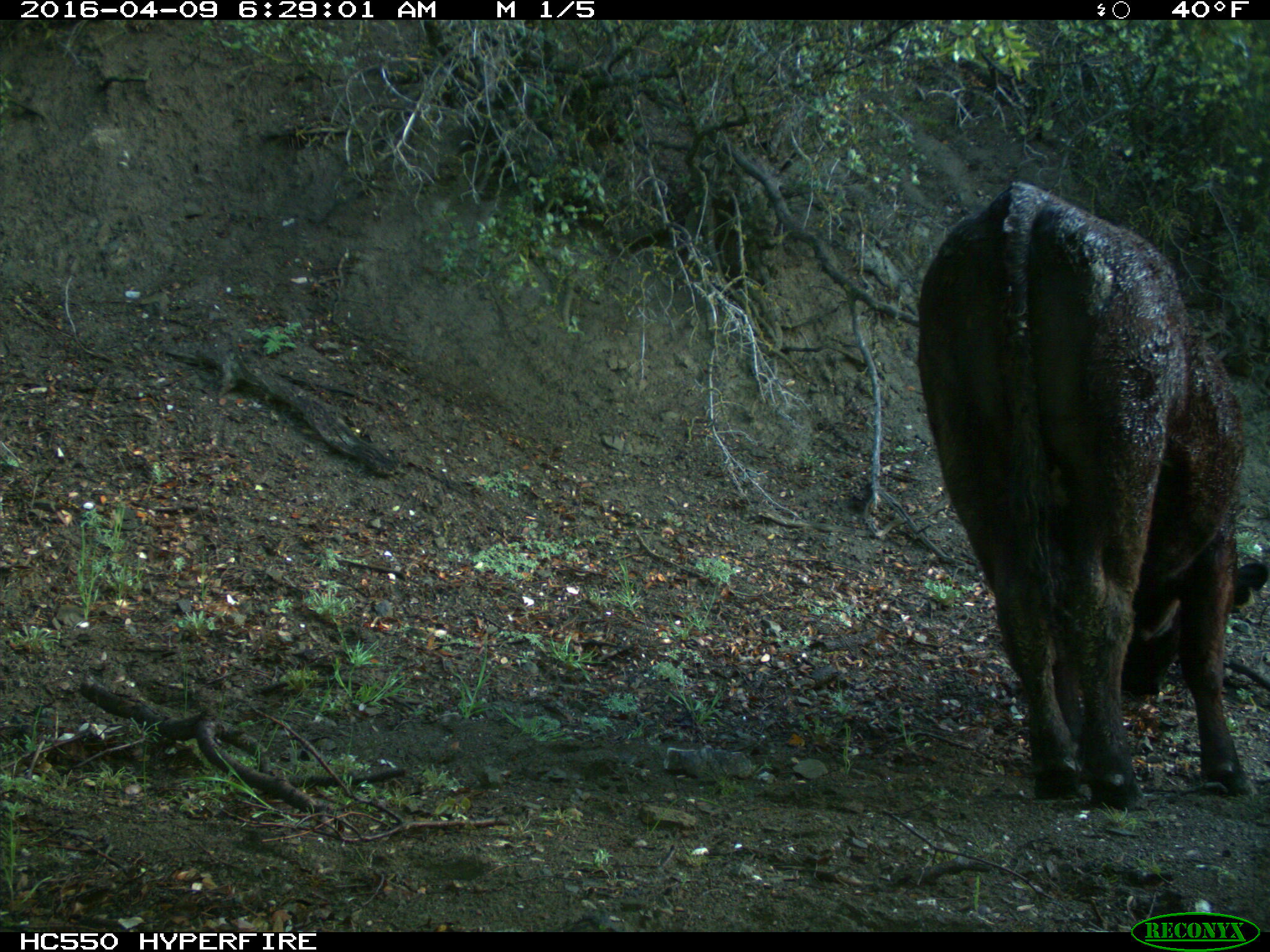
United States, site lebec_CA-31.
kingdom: Animalia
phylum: Chordata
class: Mammalia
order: Artiodactyla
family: Bovidae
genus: Bos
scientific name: Bos taurus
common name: domestic cow